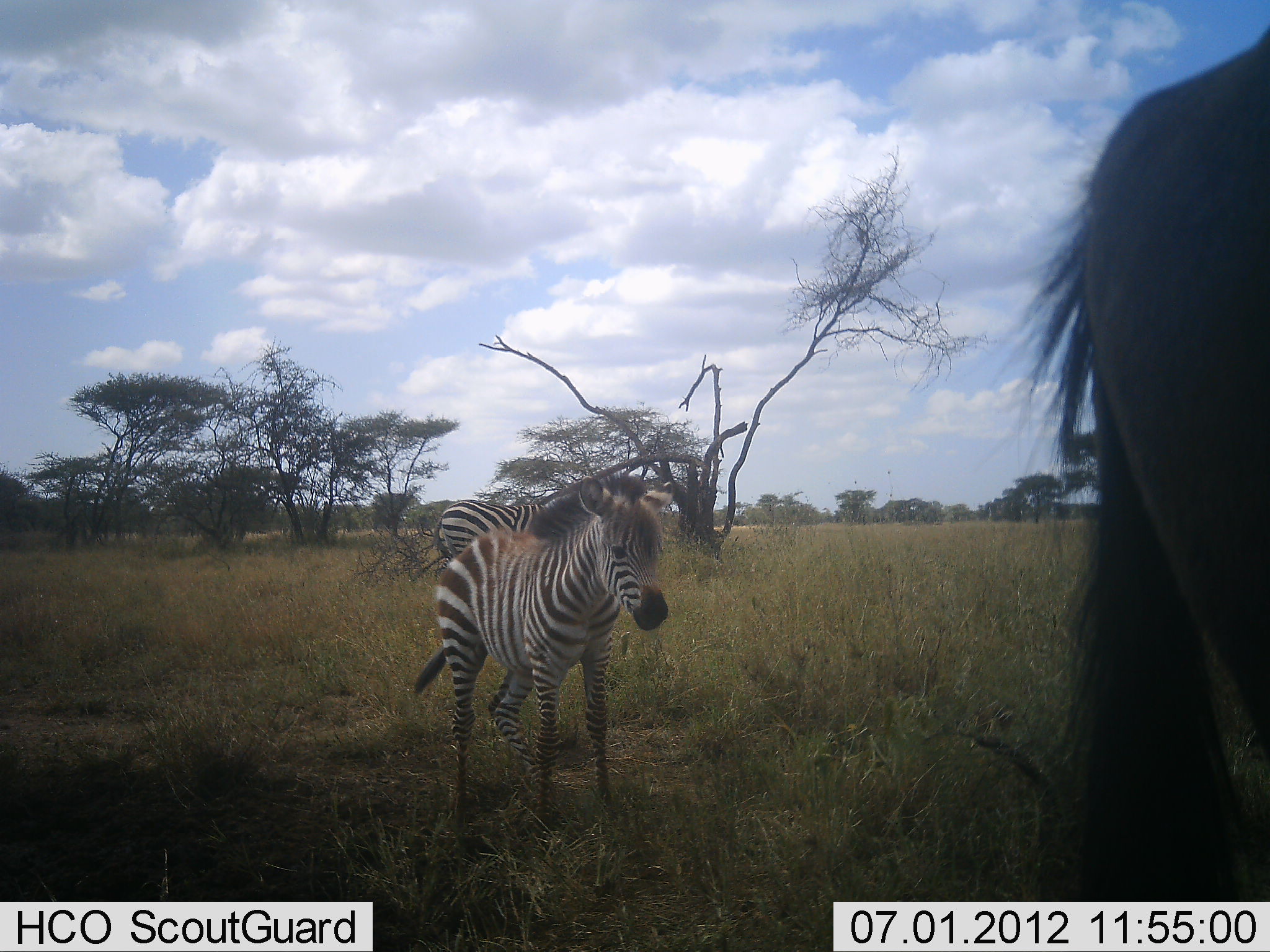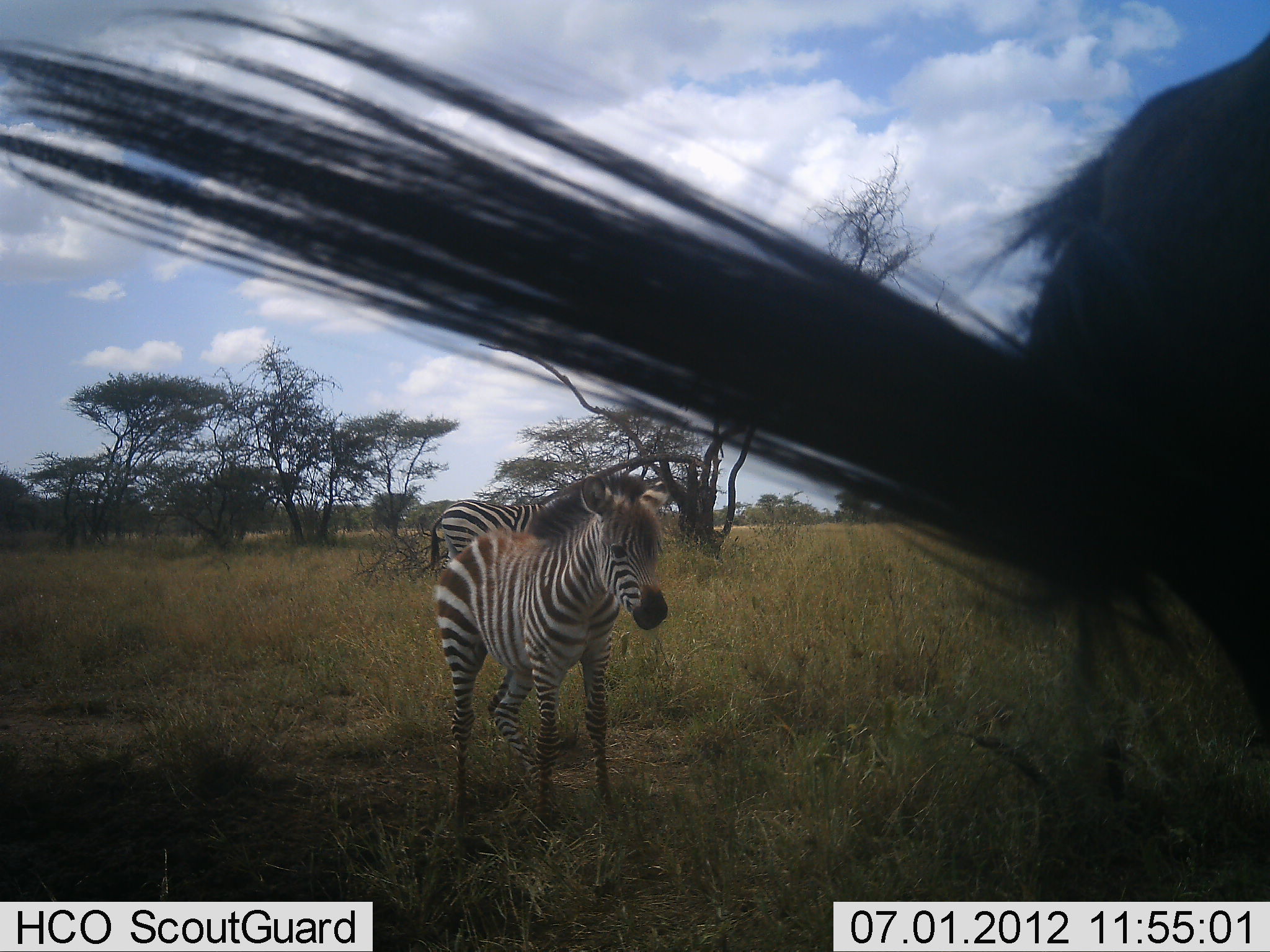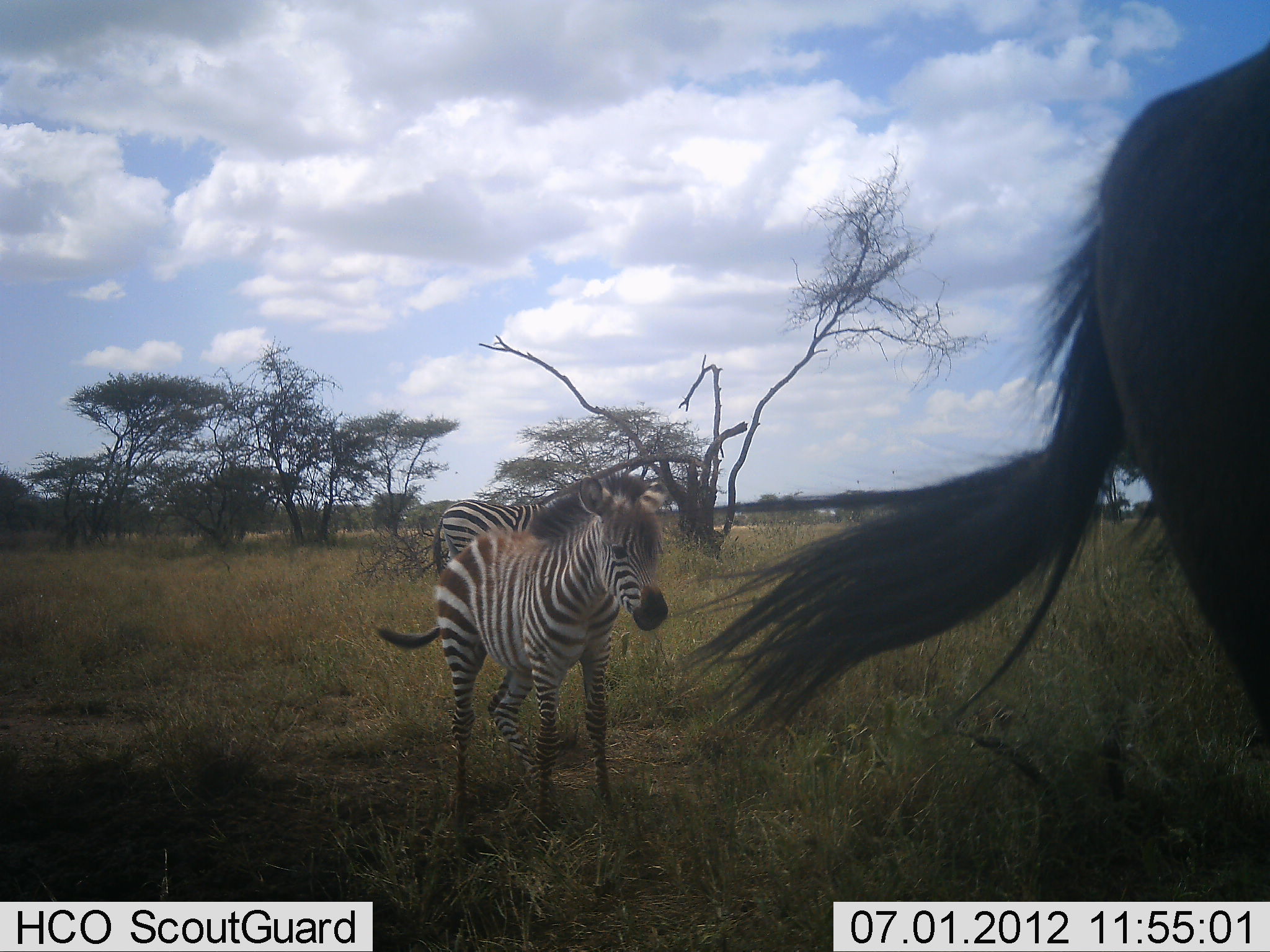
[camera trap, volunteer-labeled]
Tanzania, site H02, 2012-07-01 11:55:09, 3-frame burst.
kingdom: Animalia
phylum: Chordata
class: Mammalia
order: Perissodactyla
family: Equidae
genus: Equus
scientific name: Equus quagga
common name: plains zebra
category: zebra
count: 2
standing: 88%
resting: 6%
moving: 6%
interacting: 0%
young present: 44%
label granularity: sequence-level